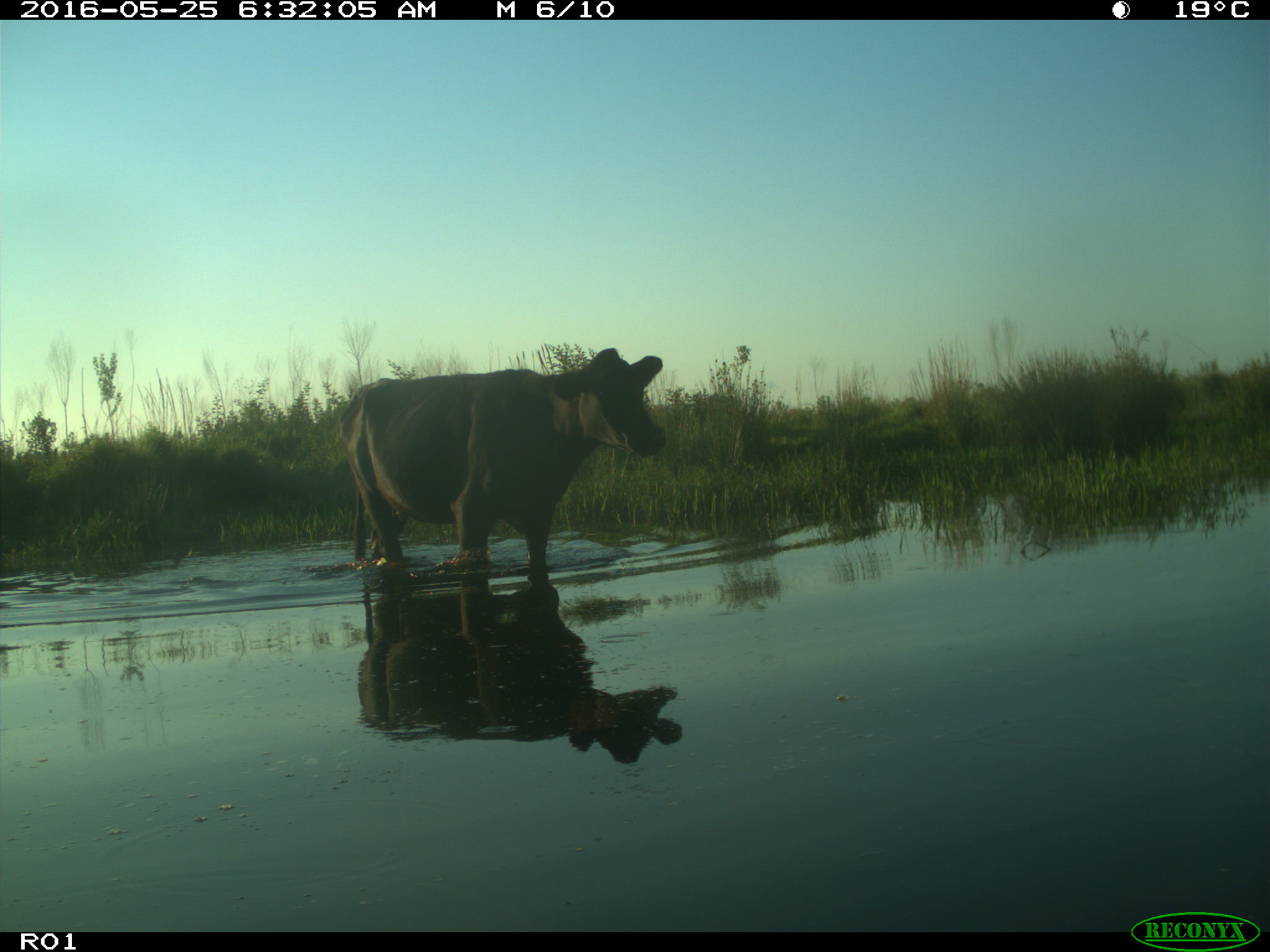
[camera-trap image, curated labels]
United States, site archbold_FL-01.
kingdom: Animalia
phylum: Chordata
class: Mammalia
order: Artiodactyla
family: Bovidae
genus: Bos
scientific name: Bos taurus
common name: domestic cow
Bos taurus (domestic cow).